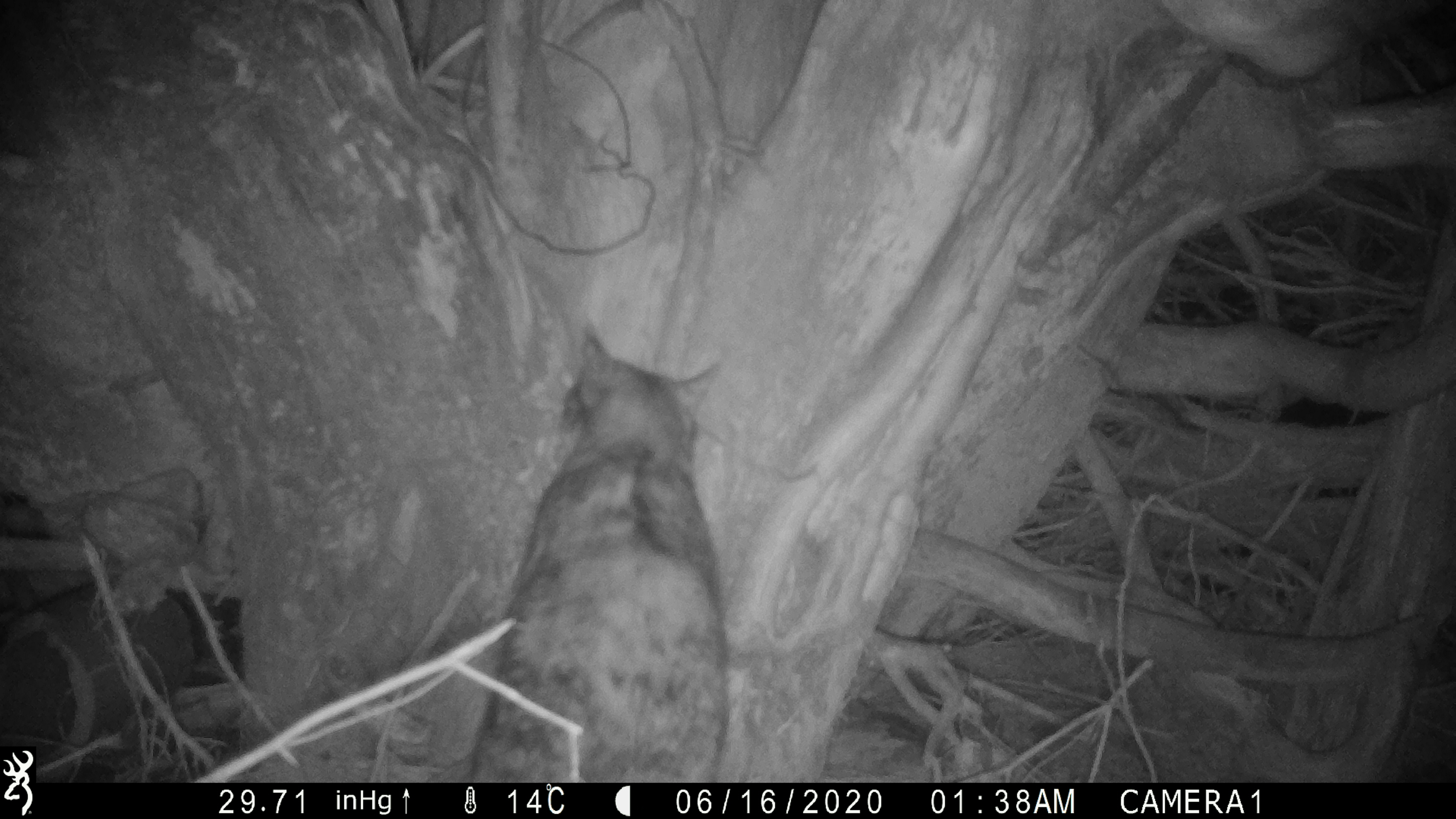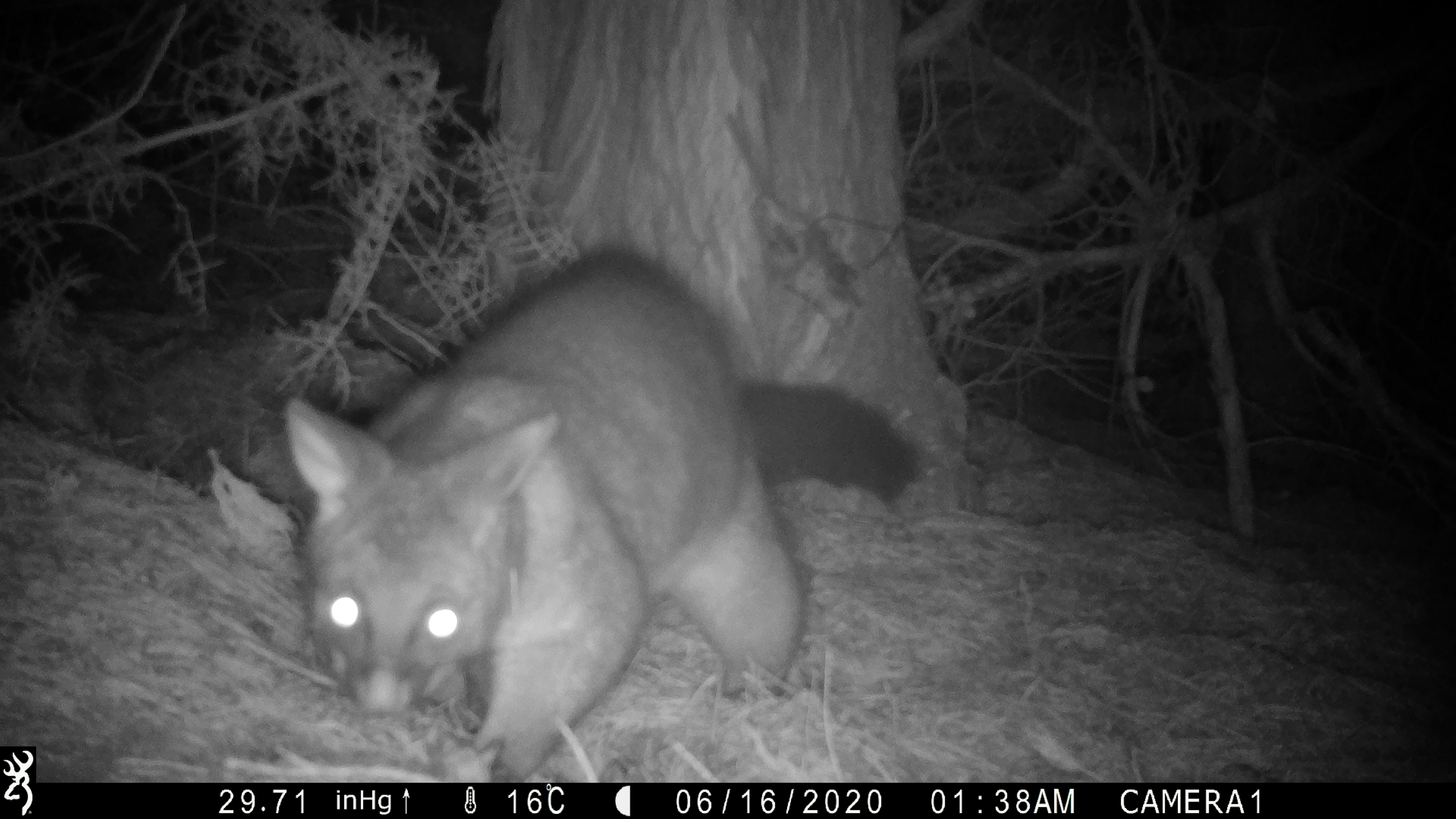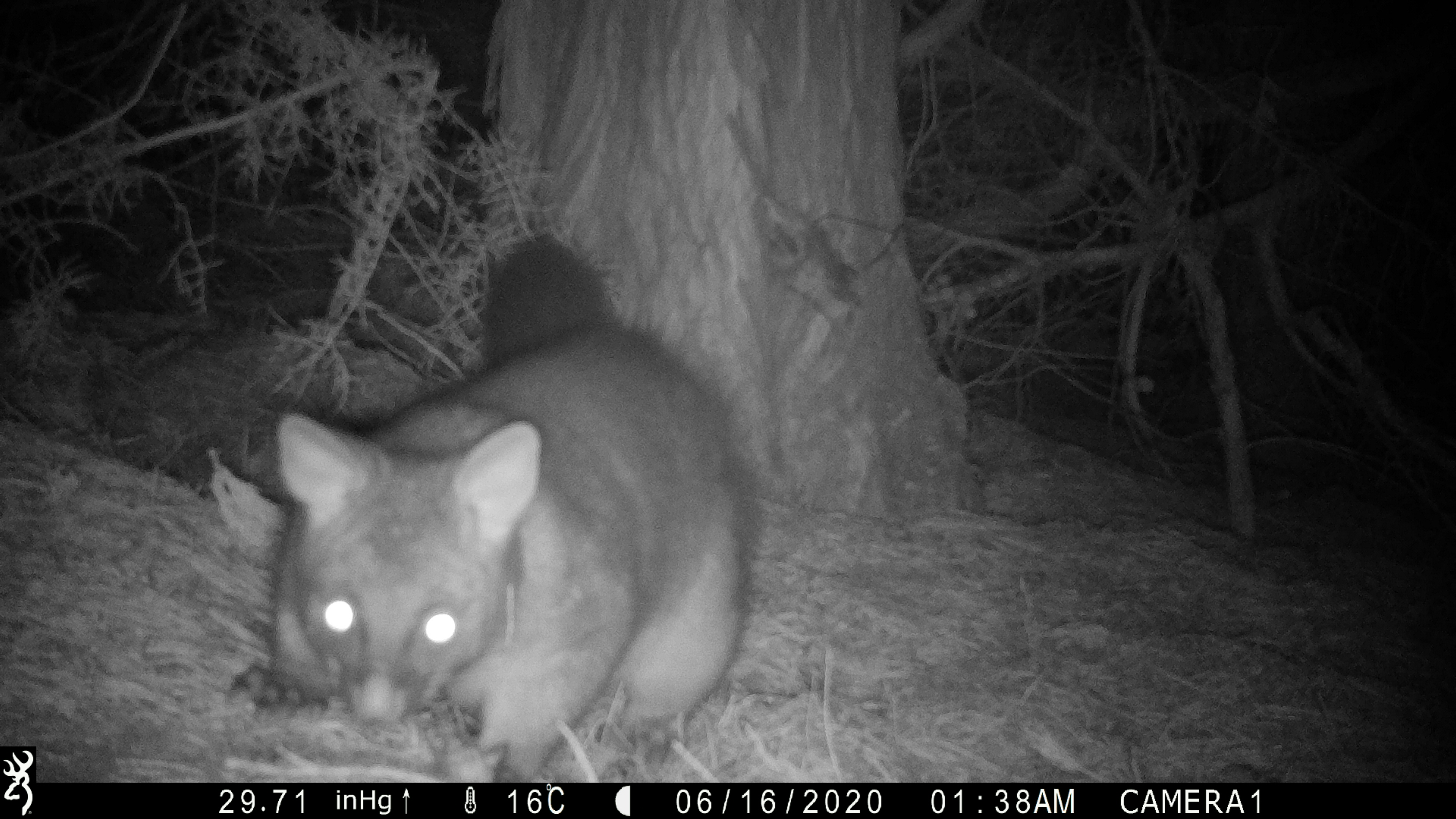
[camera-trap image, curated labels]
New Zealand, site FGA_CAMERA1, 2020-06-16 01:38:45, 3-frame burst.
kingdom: Animalia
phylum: Chordata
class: Mammalia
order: Carnivora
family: Felidae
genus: Felis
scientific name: Felis catus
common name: domestic cat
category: cat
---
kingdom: Animalia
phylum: Chordata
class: Mammalia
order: Diprotodontia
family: Phalangeridae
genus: Trichosurus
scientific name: Trichosurus vulpecula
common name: common brushtail possum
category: possum